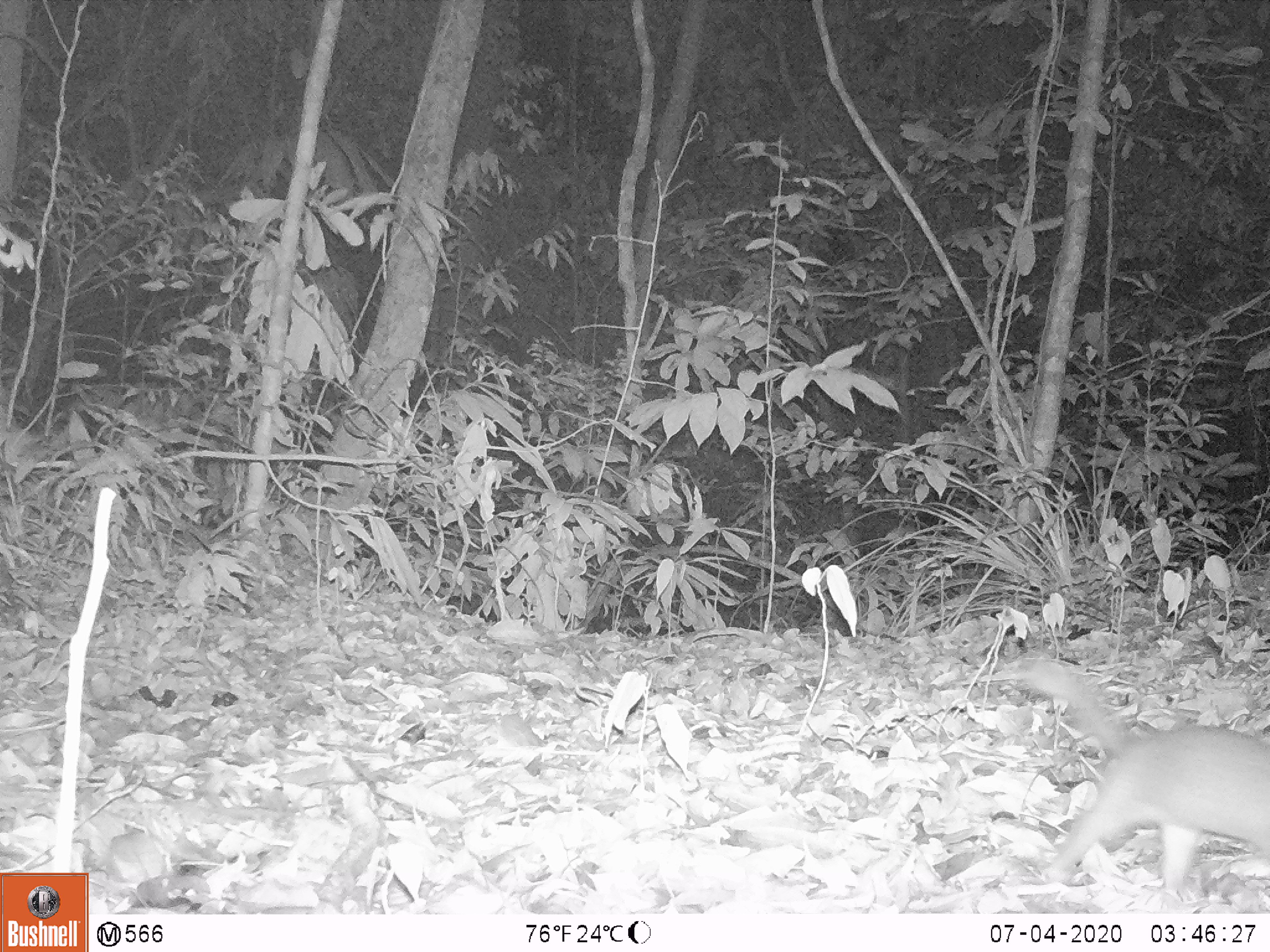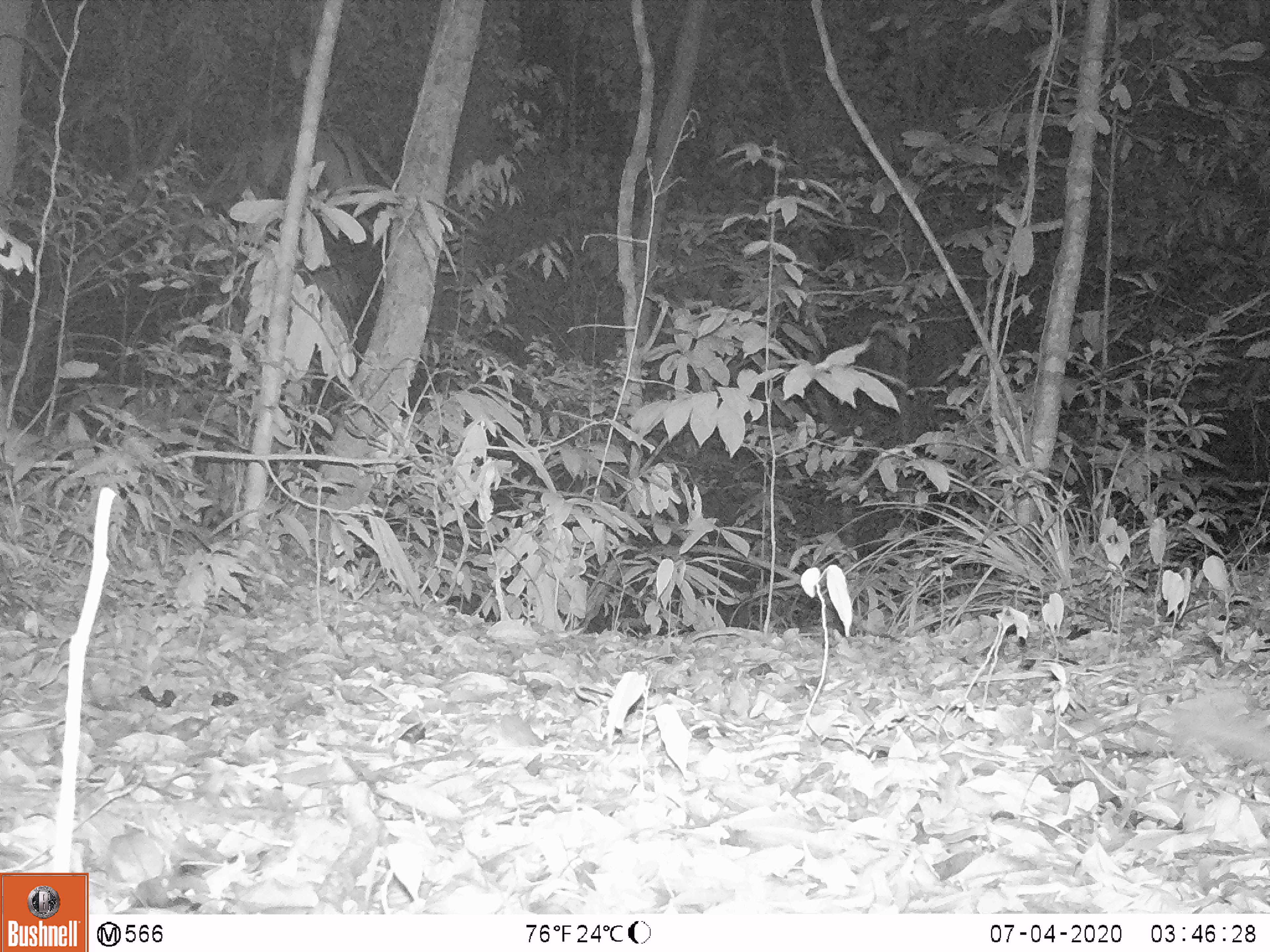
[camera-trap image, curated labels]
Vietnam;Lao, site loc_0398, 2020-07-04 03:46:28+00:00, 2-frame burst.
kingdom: Animalia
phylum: Chordata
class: Mammalia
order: Carnivora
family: Mustelidae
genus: Melogale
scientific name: Melogale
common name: ferret badger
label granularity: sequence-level